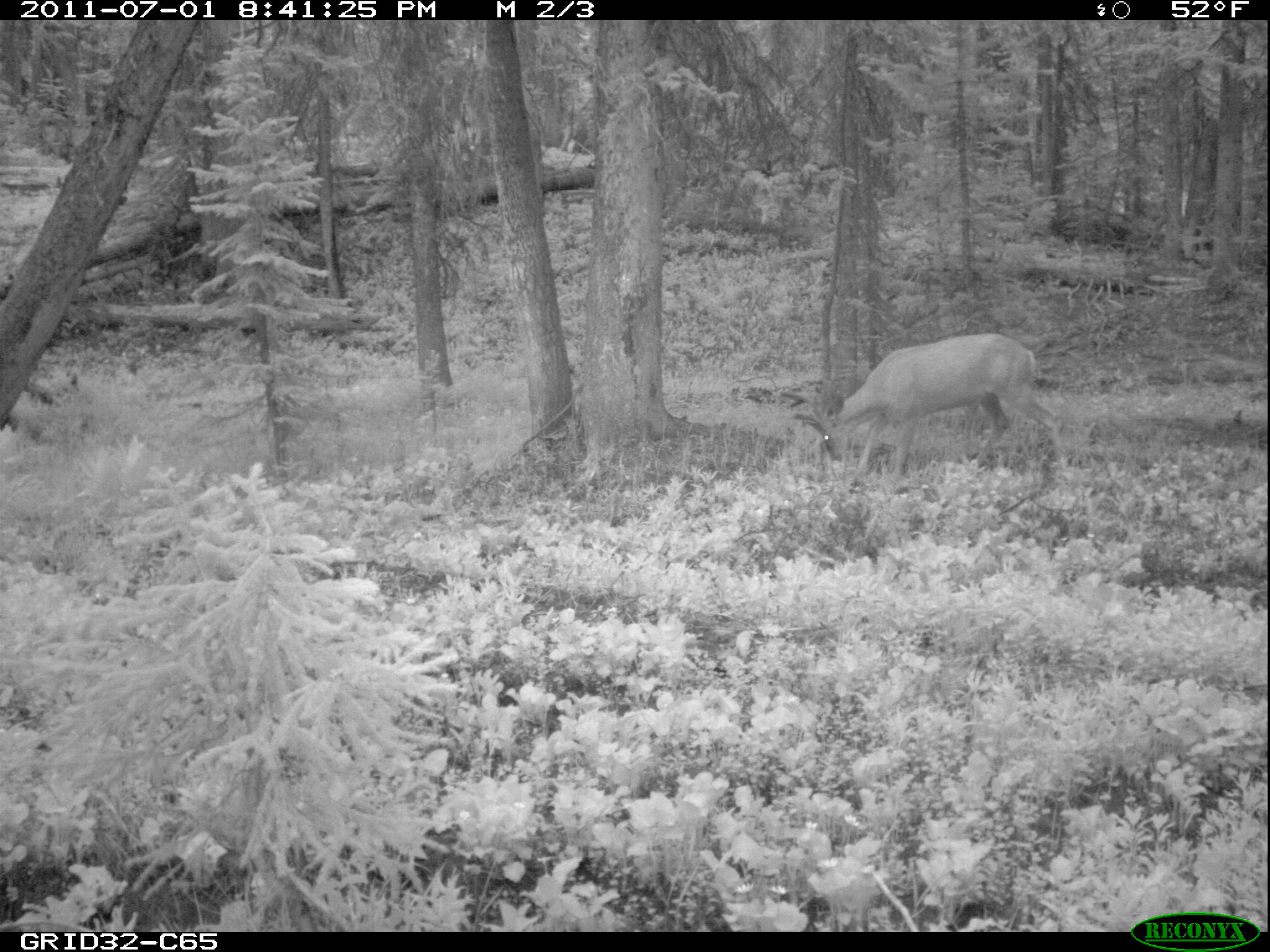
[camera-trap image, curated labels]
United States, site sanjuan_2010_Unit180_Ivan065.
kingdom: Animalia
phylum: Chordata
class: Mammalia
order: Artiodactyla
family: Cervidae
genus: Odocoileus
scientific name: Odocoileus hemionus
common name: mule deer